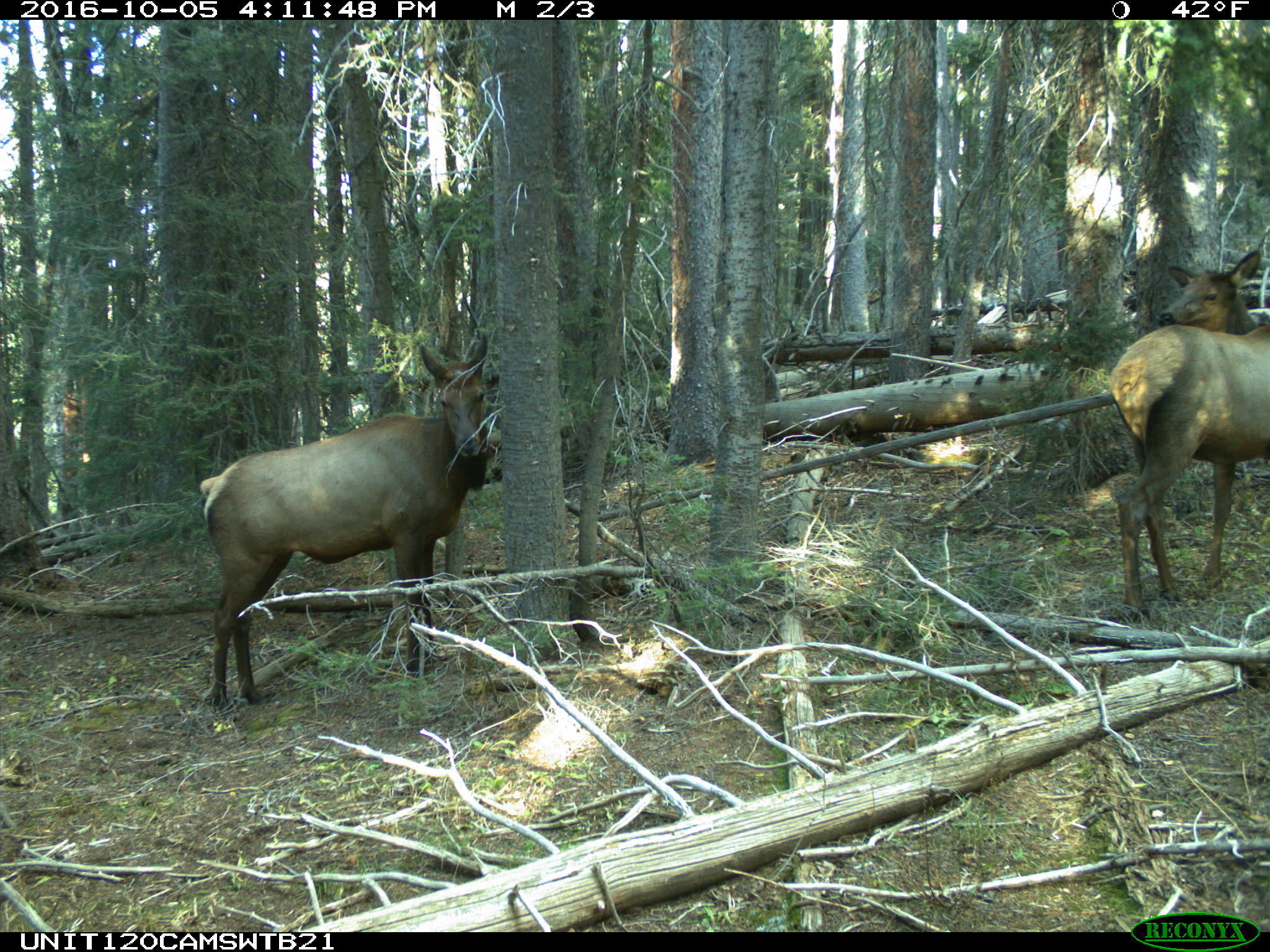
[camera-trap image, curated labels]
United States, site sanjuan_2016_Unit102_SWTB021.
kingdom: Animalia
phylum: Chordata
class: Mammalia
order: Artiodactyla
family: Cervidae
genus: Cervus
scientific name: Cervus elaphus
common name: red deer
Cervus elaphus (red deer).